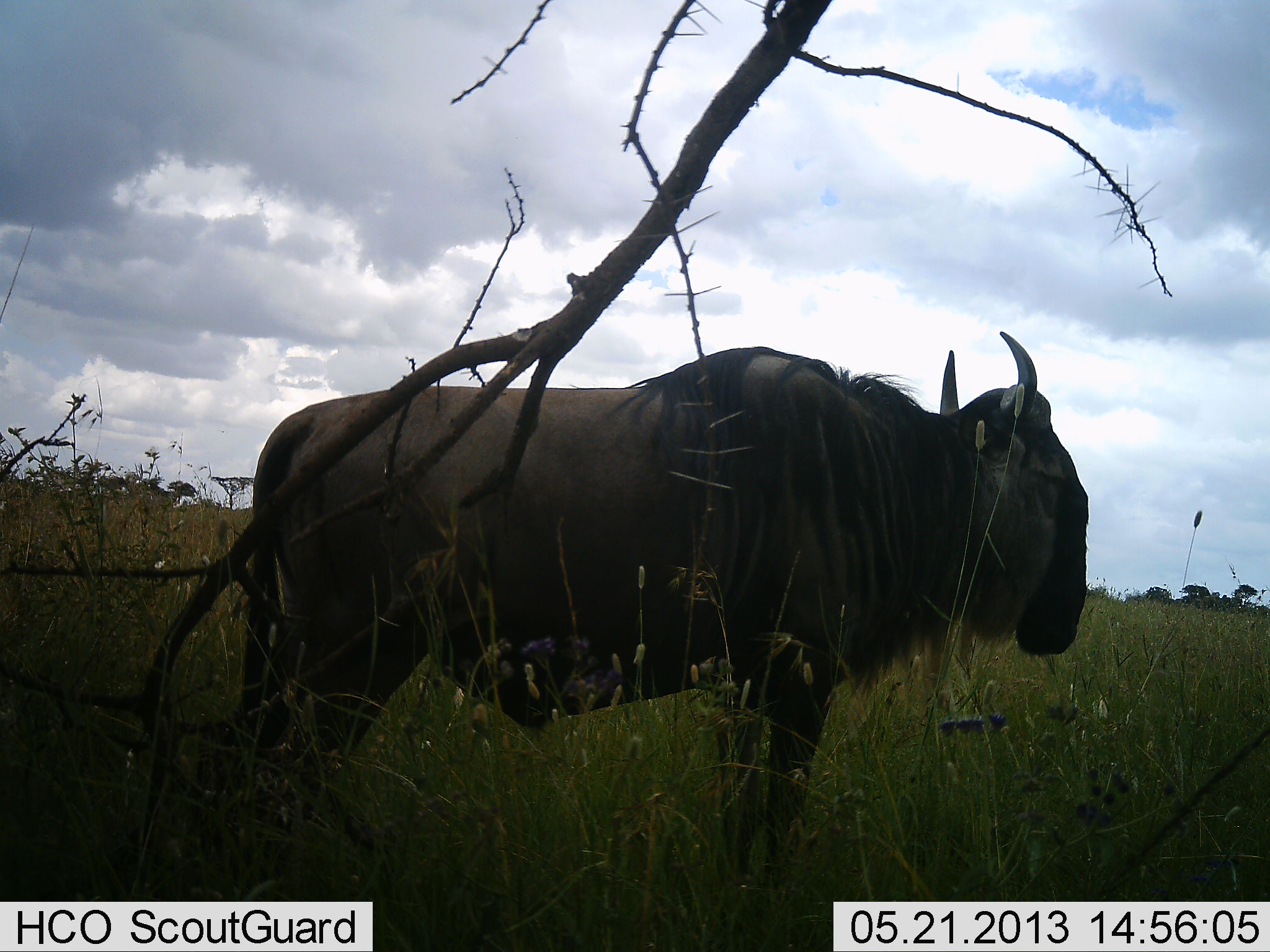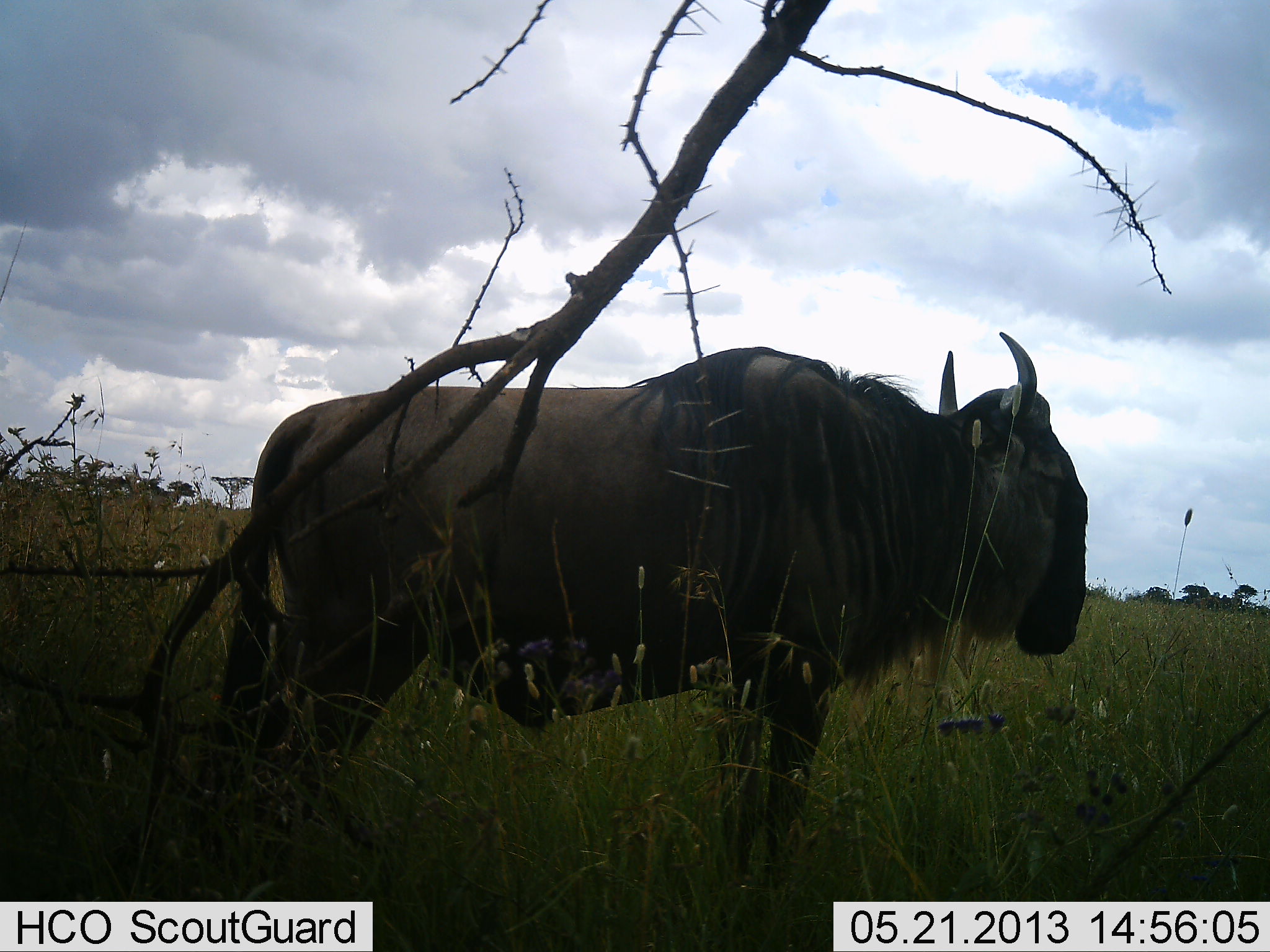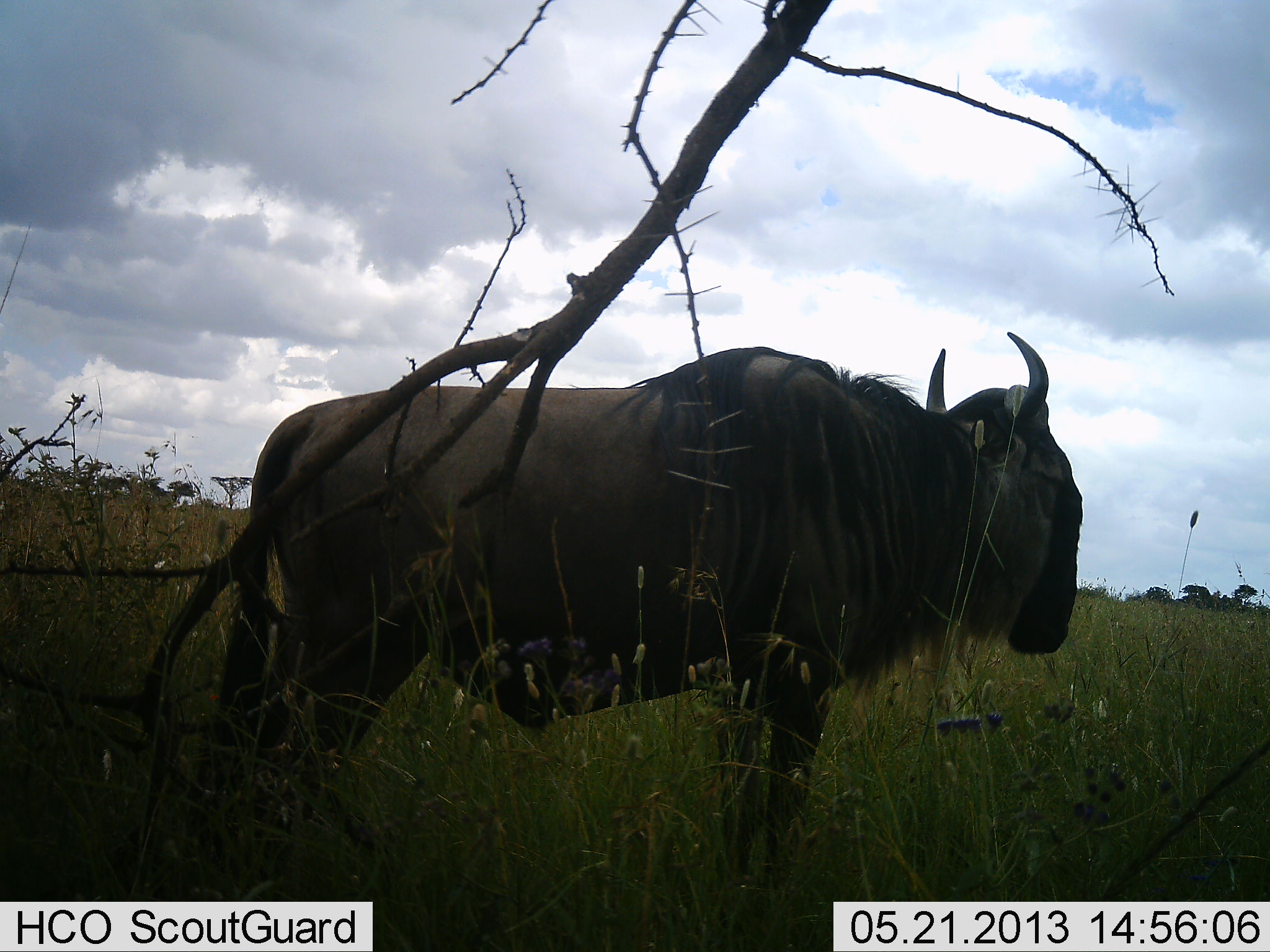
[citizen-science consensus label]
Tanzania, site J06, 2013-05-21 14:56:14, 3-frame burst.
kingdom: Animalia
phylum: Chordata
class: Mammalia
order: Artiodactyla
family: Bovidae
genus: Connochaetes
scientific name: Connochaetes taurinus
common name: blue wildebeest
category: wildebeest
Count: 1.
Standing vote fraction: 100%.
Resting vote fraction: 0%.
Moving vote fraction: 0%.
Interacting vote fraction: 0%.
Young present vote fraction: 0%.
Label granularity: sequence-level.